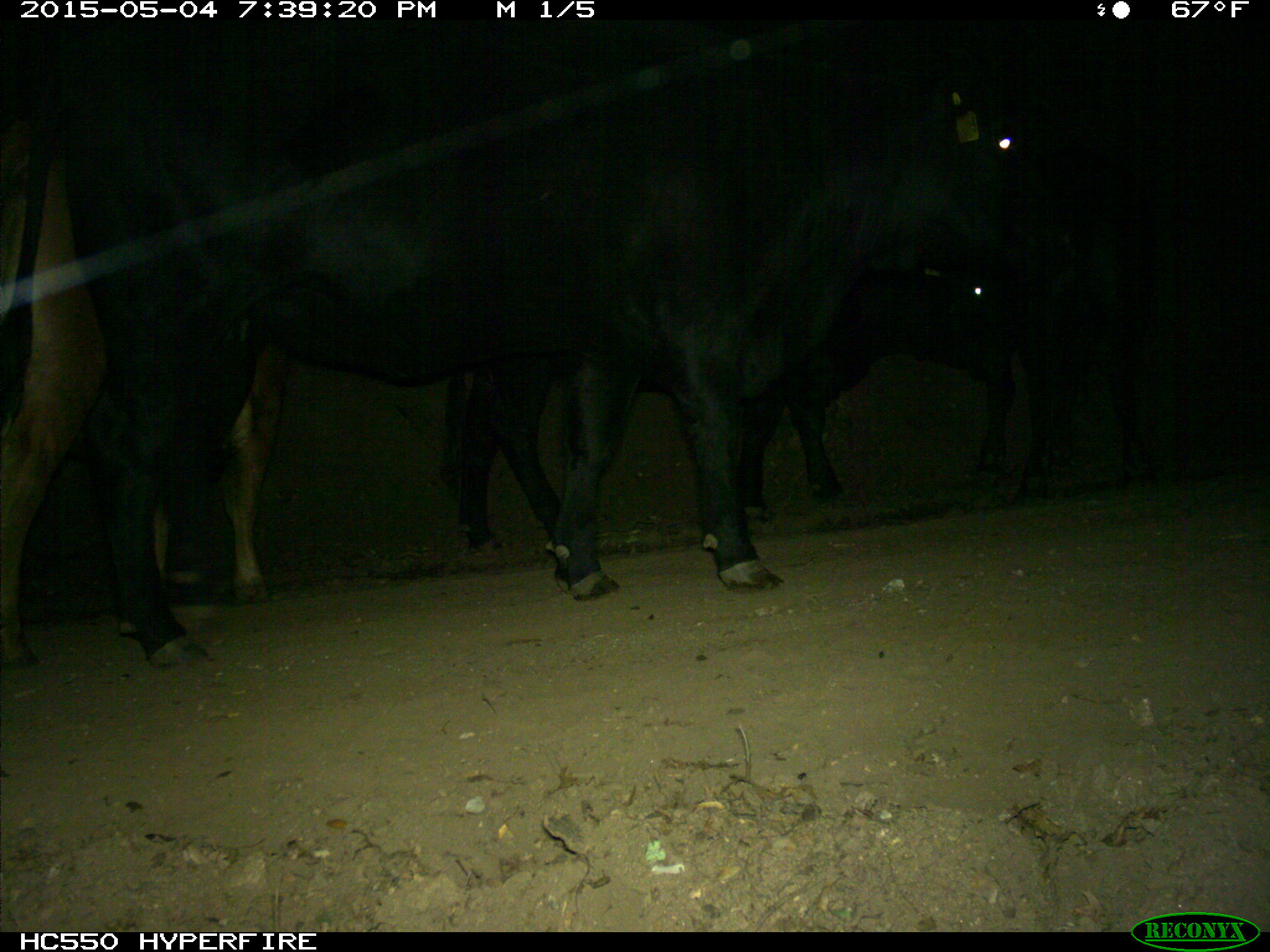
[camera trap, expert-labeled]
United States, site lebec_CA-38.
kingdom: Animalia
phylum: Chordata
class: Mammalia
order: Artiodactyla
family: Bovidae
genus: Bos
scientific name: Bos taurus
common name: domestic cow